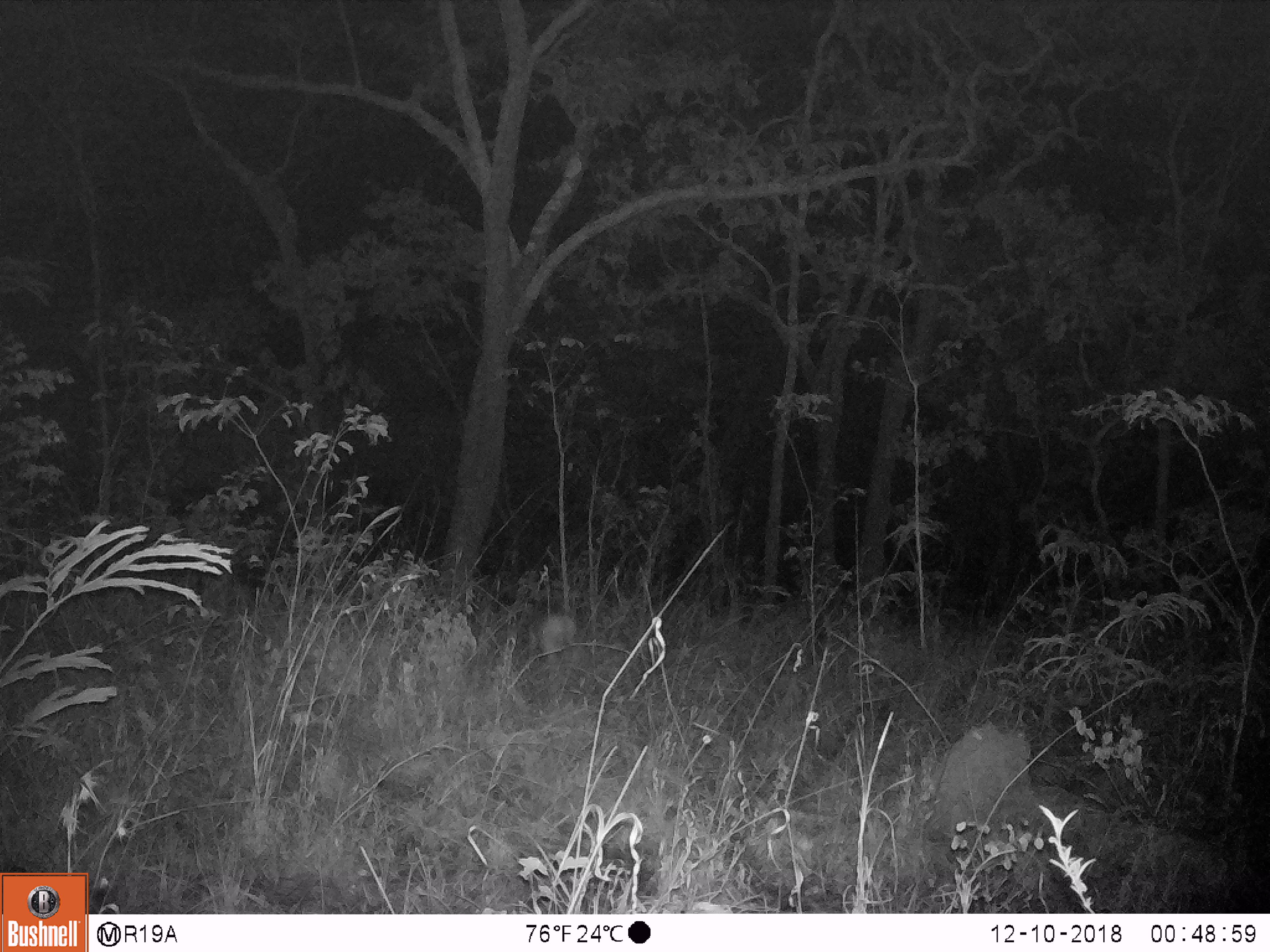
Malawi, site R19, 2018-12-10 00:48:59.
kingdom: Animalia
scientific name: Animalia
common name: other animal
Other animal (Animalia), count 1.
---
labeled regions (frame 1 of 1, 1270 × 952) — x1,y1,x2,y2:
other animal: 507,585,593,692